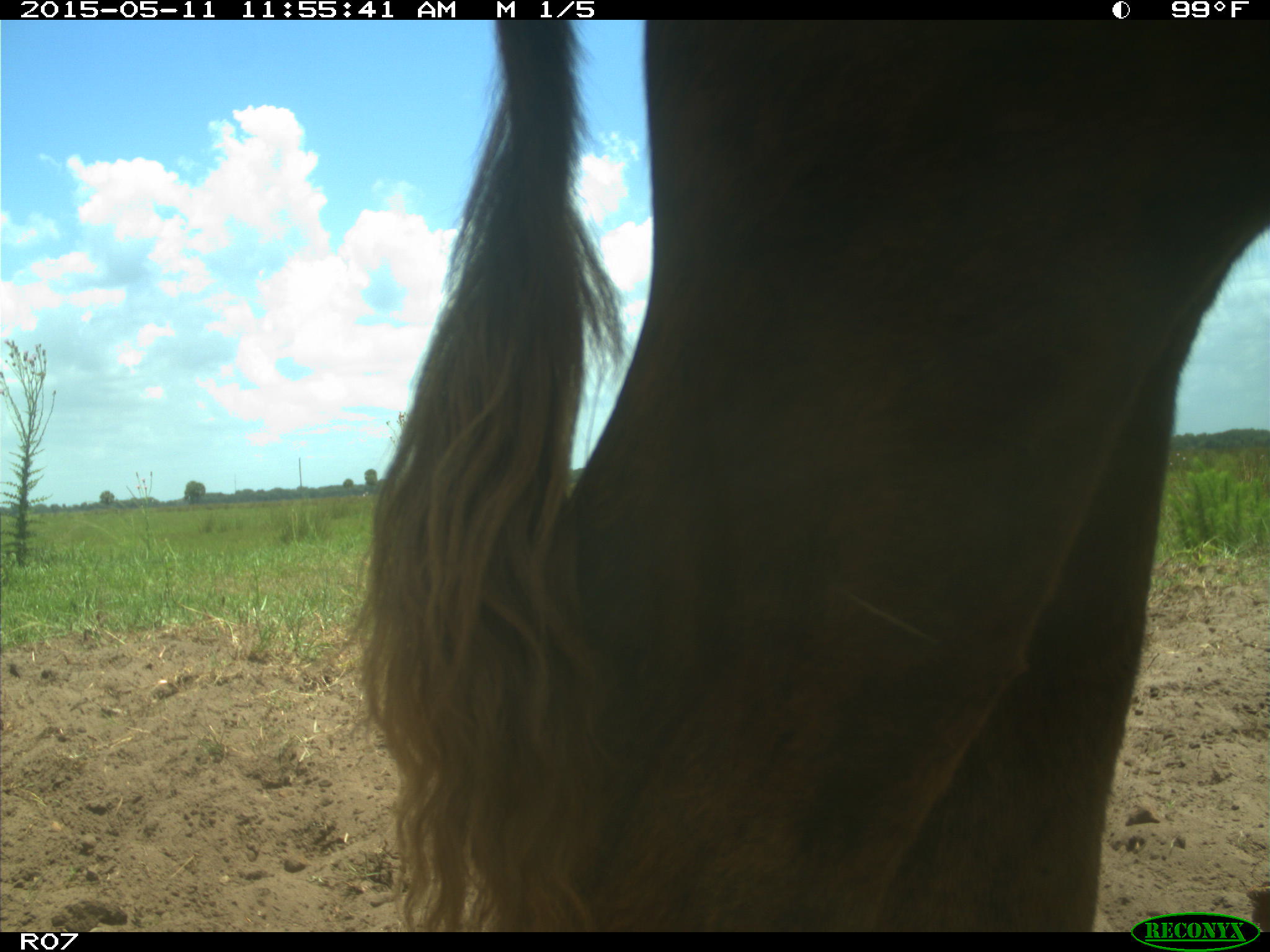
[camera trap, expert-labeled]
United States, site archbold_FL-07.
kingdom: Animalia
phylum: Chordata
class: Mammalia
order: Artiodactyla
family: Bovidae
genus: Bos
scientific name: Bos taurus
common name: domestic cow